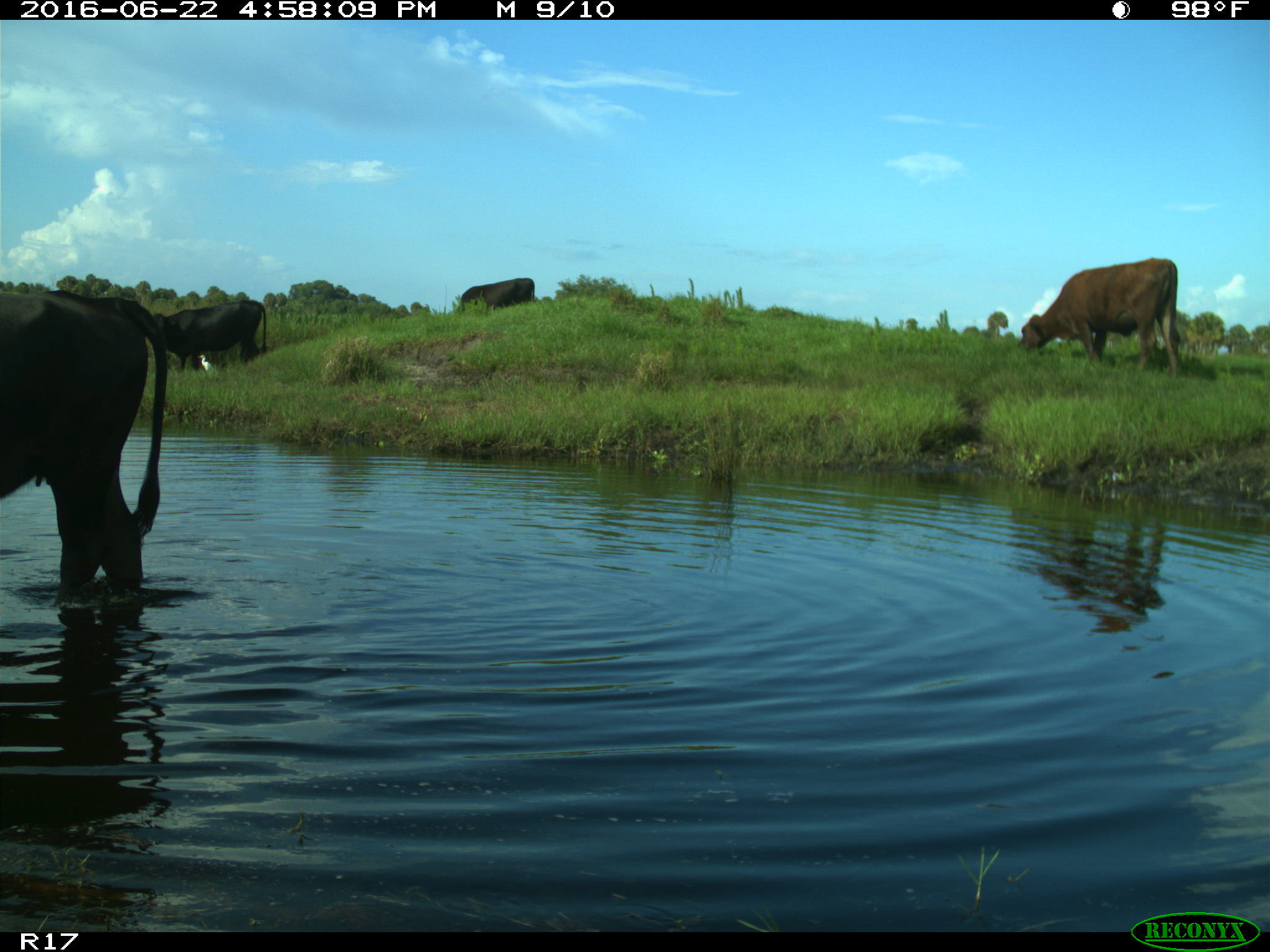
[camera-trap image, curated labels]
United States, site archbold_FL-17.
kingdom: Animalia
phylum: Chordata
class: Mammalia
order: Artiodactyla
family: Bovidae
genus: Bos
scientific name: Bos taurus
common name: domestic cow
Bos taurus (domestic cow).